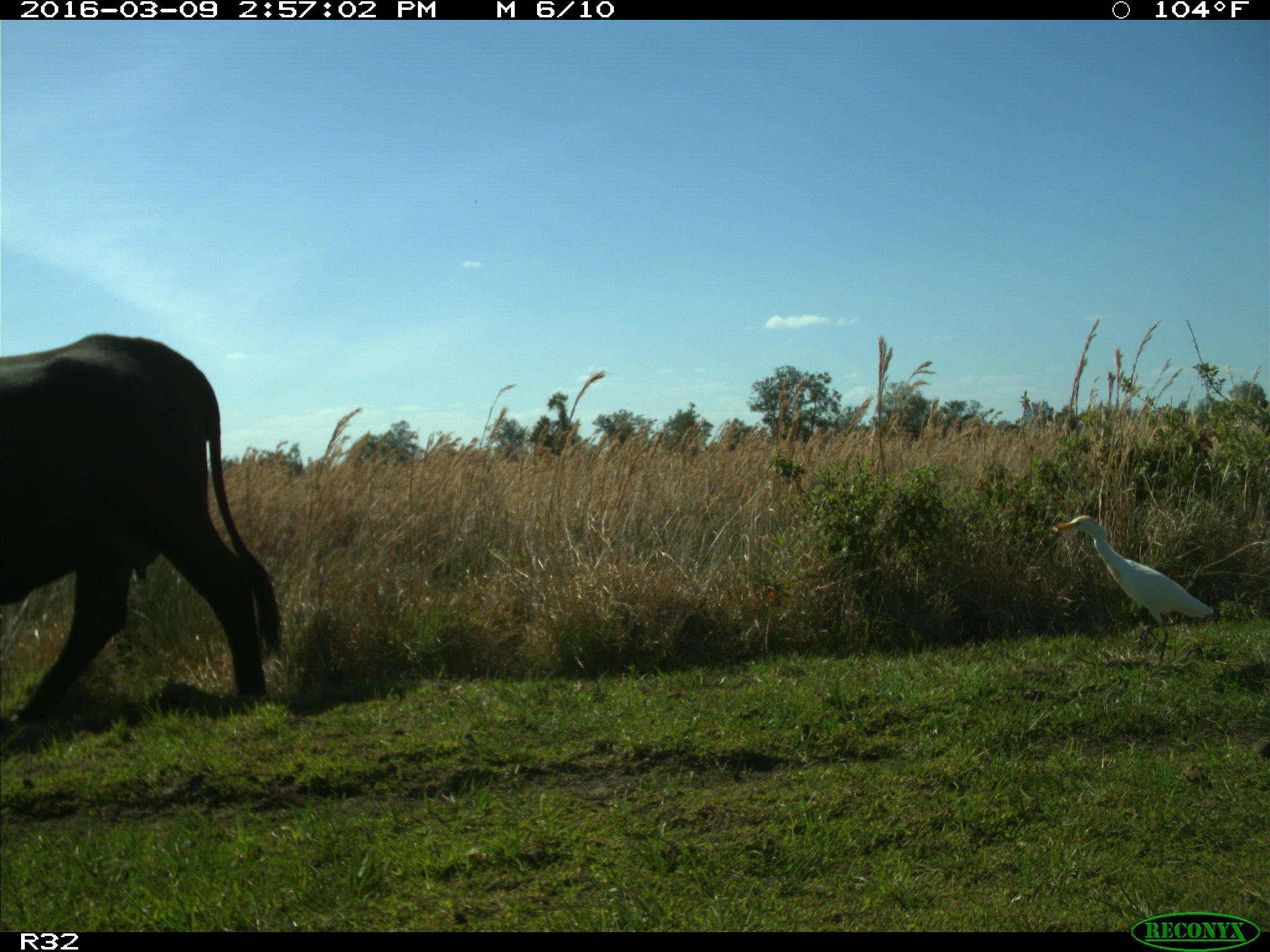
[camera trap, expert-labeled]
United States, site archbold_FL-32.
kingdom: Animalia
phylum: Chordata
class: Mammalia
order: Artiodactyla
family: Bovidae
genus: Bos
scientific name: Bos taurus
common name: domestic cow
Bos taurus (domestic cow).